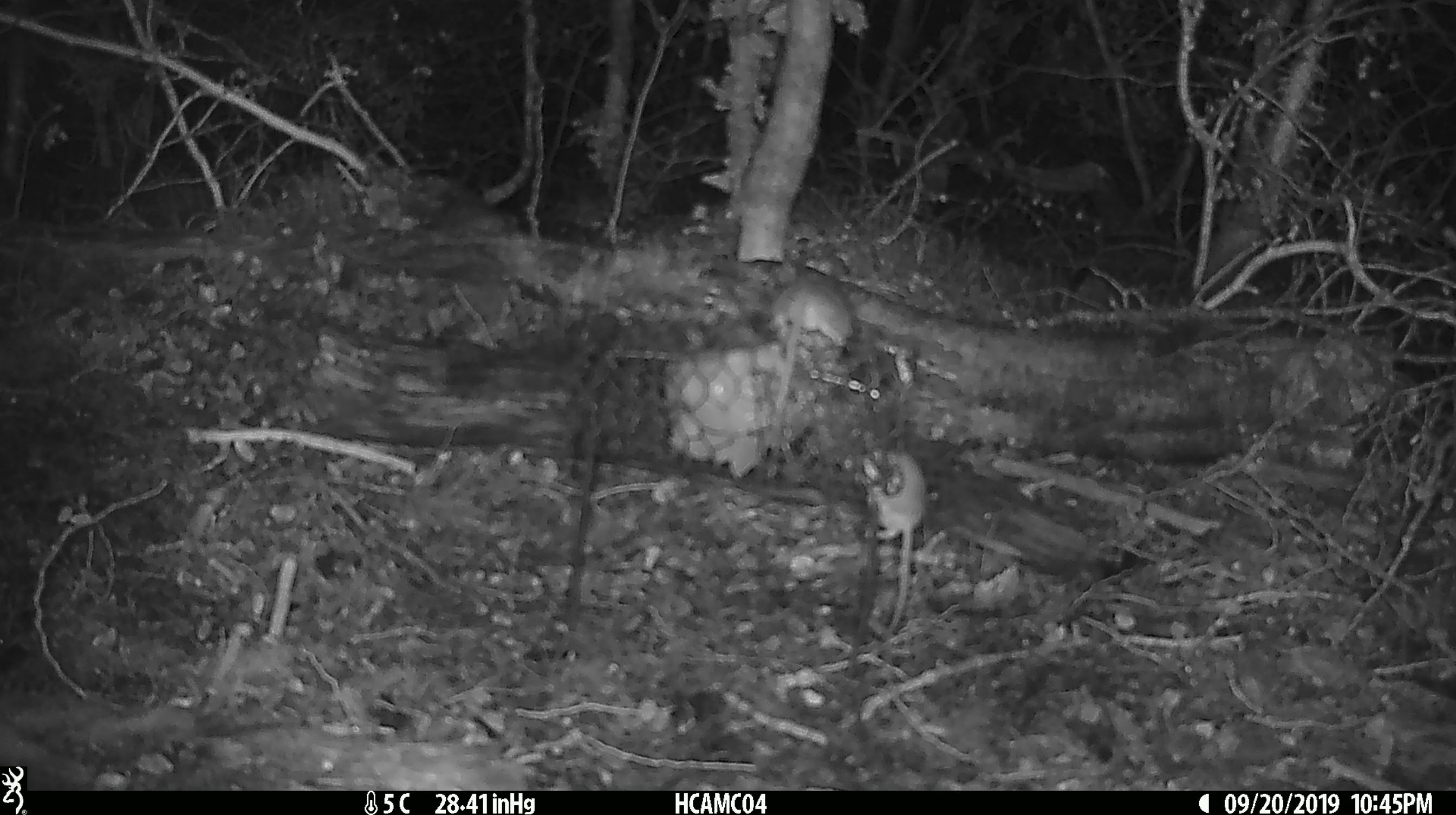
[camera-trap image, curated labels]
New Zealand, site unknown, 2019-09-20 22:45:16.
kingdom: Animalia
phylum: Chordata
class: Mammalia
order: Rodentia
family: Muridae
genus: Mus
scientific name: Mus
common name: mouse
Mouse (Mus).